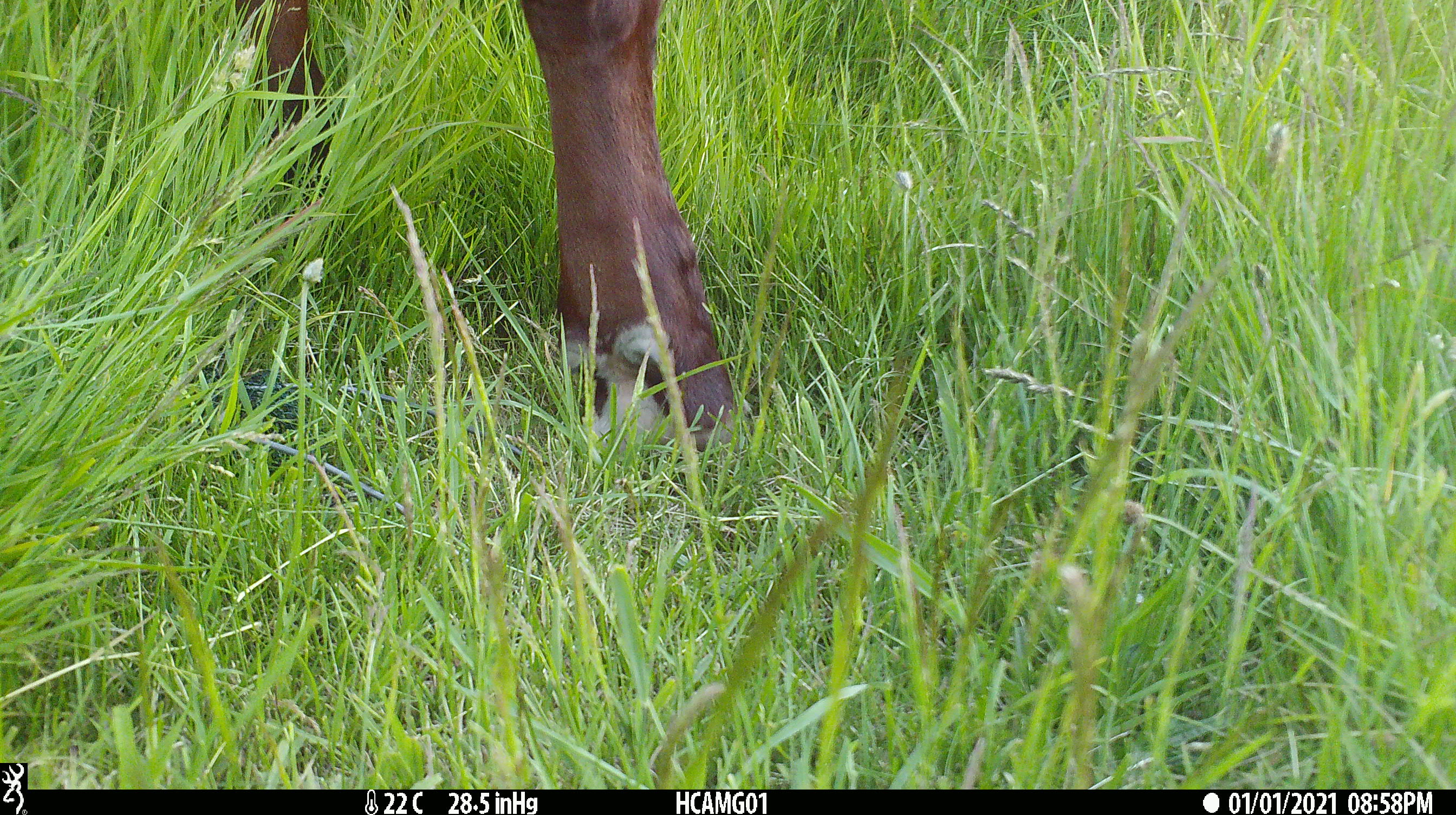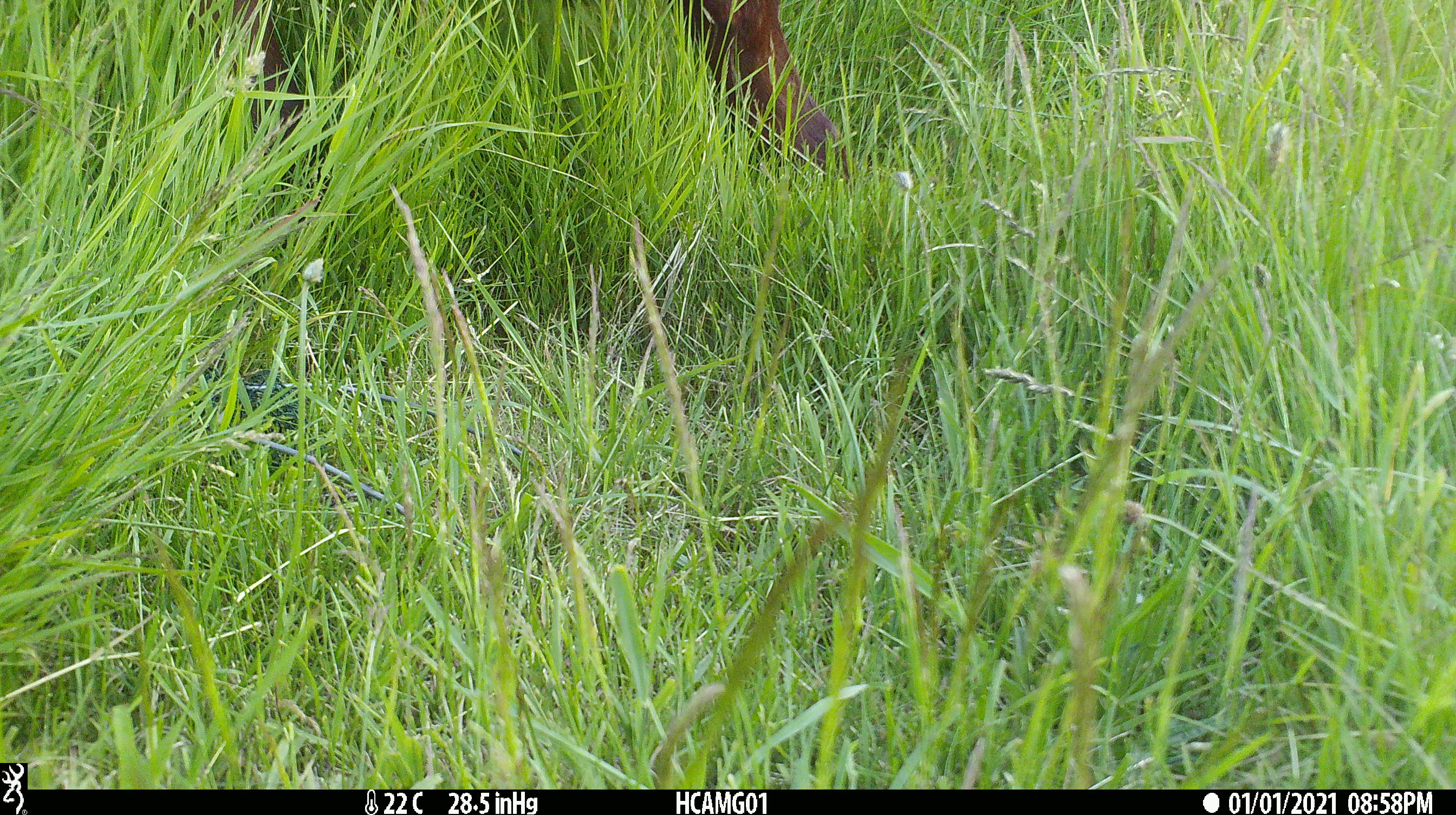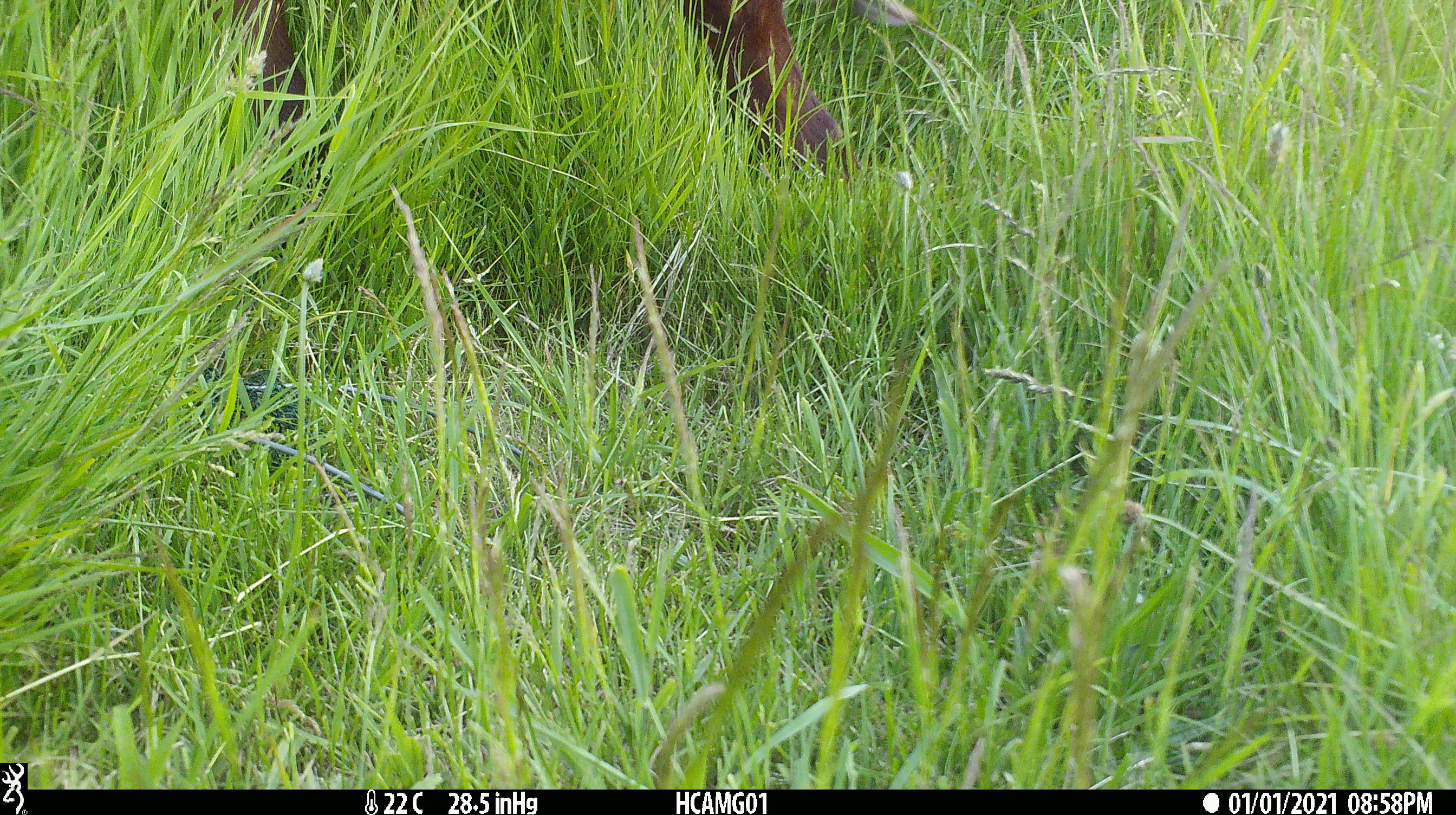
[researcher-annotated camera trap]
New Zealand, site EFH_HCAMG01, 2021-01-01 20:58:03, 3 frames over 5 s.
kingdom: Animalia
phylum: Chordata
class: Mammalia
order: Artiodactyla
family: Bovidae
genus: Bos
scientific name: Bos taurus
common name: domestic cow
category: cow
Cow (domestic cow) (Bos taurus).